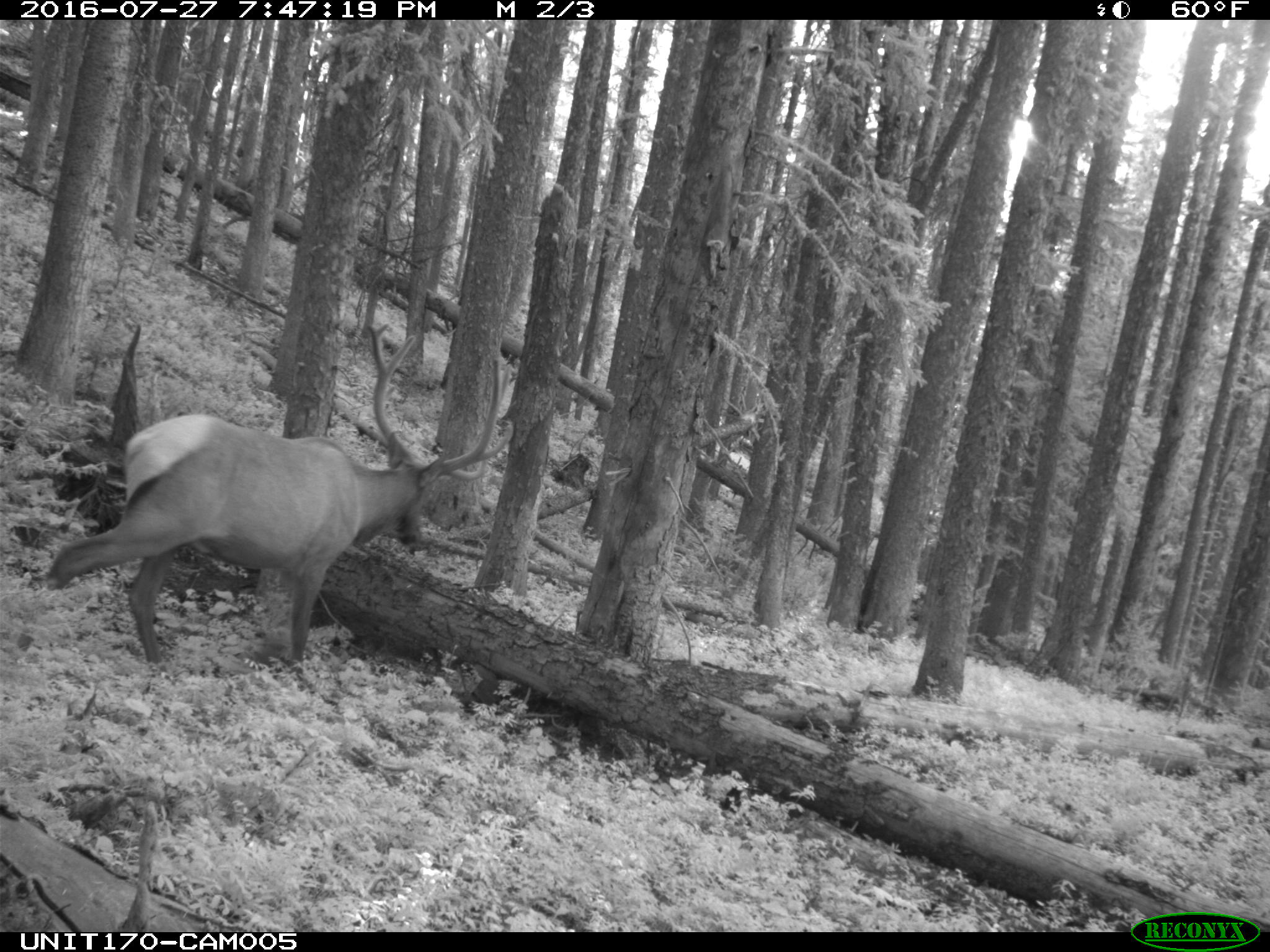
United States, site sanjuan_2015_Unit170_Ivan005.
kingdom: Animalia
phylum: Chordata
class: Mammalia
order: Artiodactyla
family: Cervidae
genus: Cervus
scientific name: Cervus elaphus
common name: red deer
Cervus elaphus (red deer).